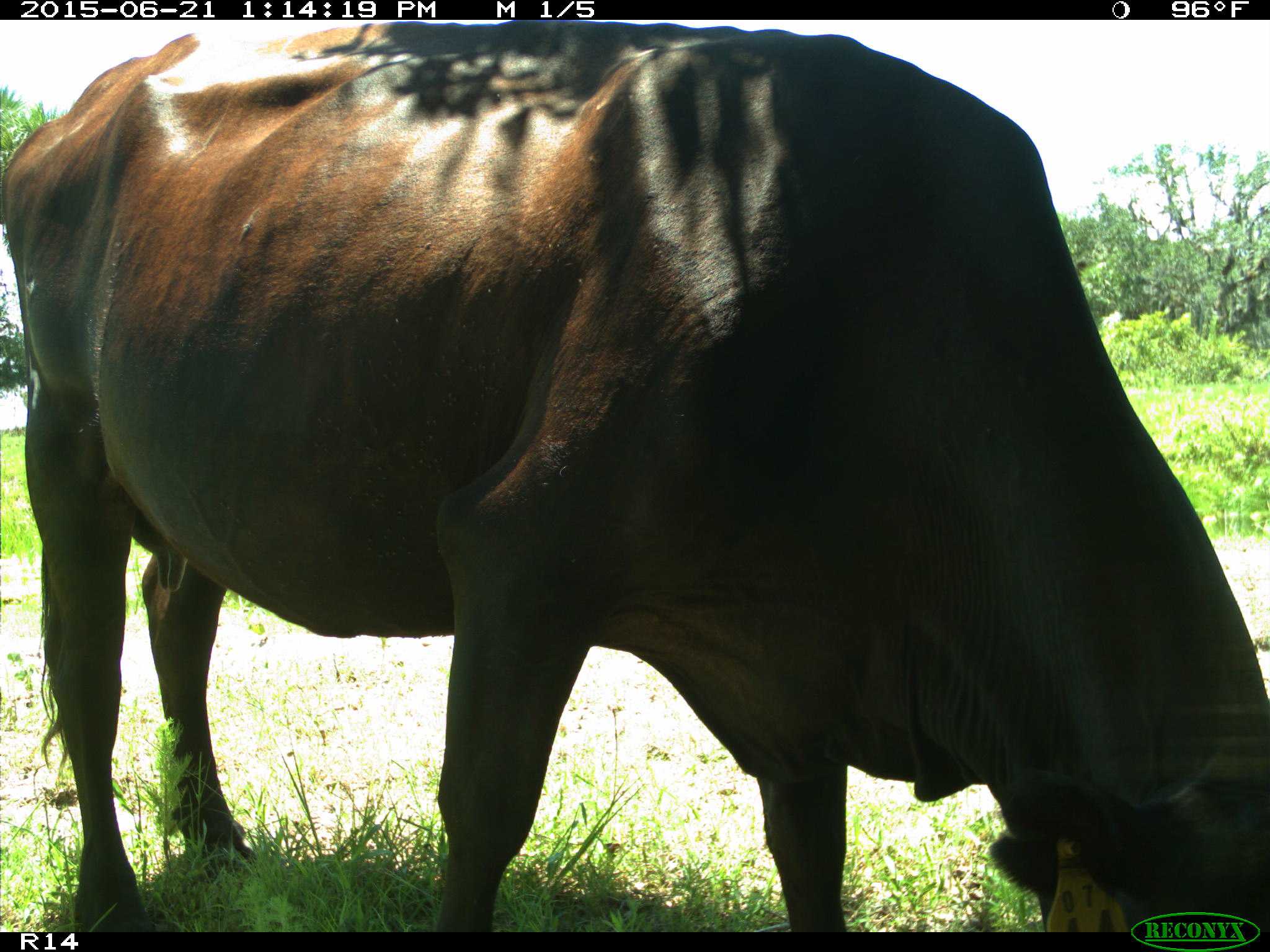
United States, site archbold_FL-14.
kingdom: Animalia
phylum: Chordata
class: Mammalia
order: Artiodactyla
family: Bovidae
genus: Bos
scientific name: Bos taurus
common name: domestic cow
Bos taurus (domestic cow).